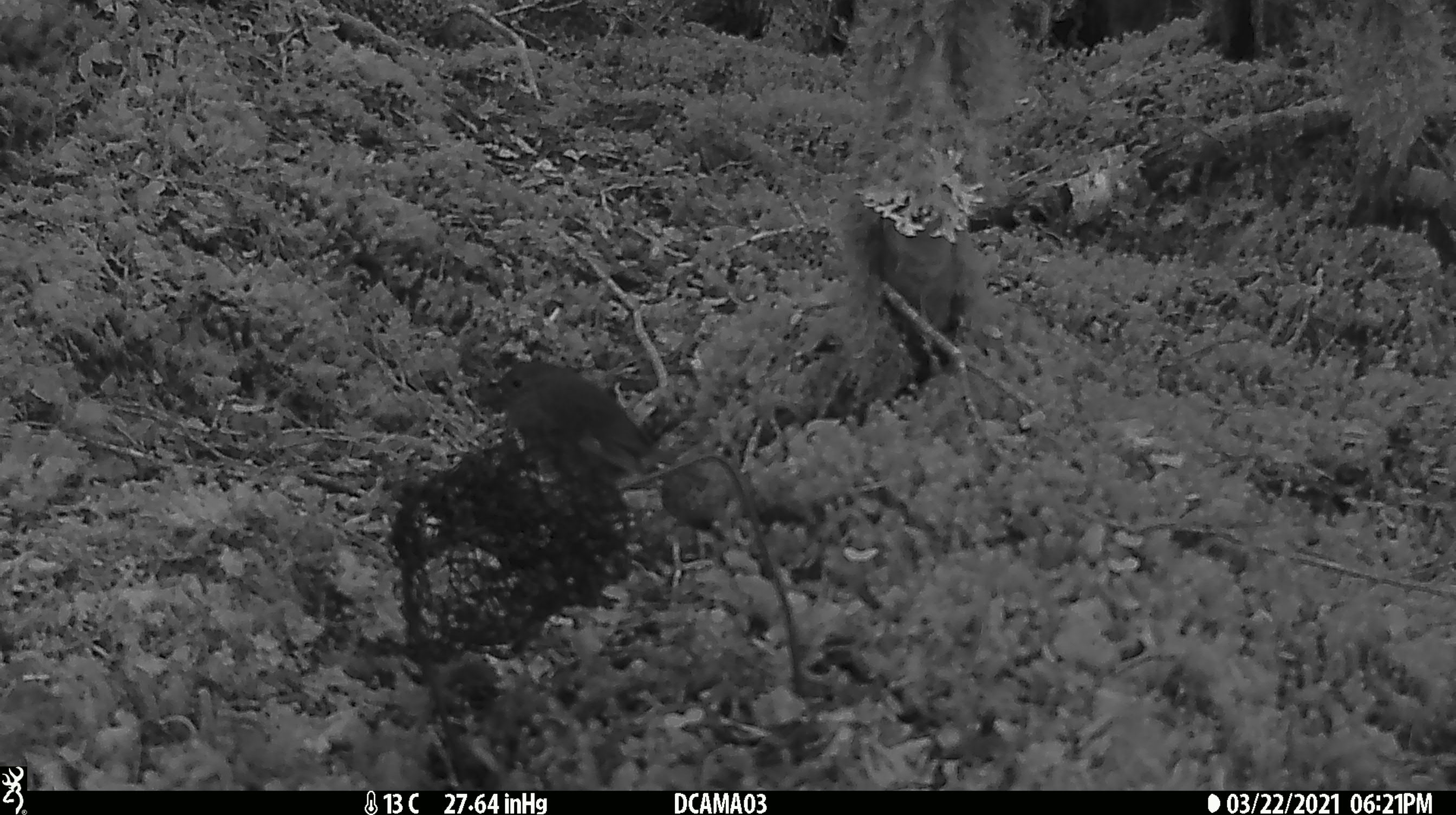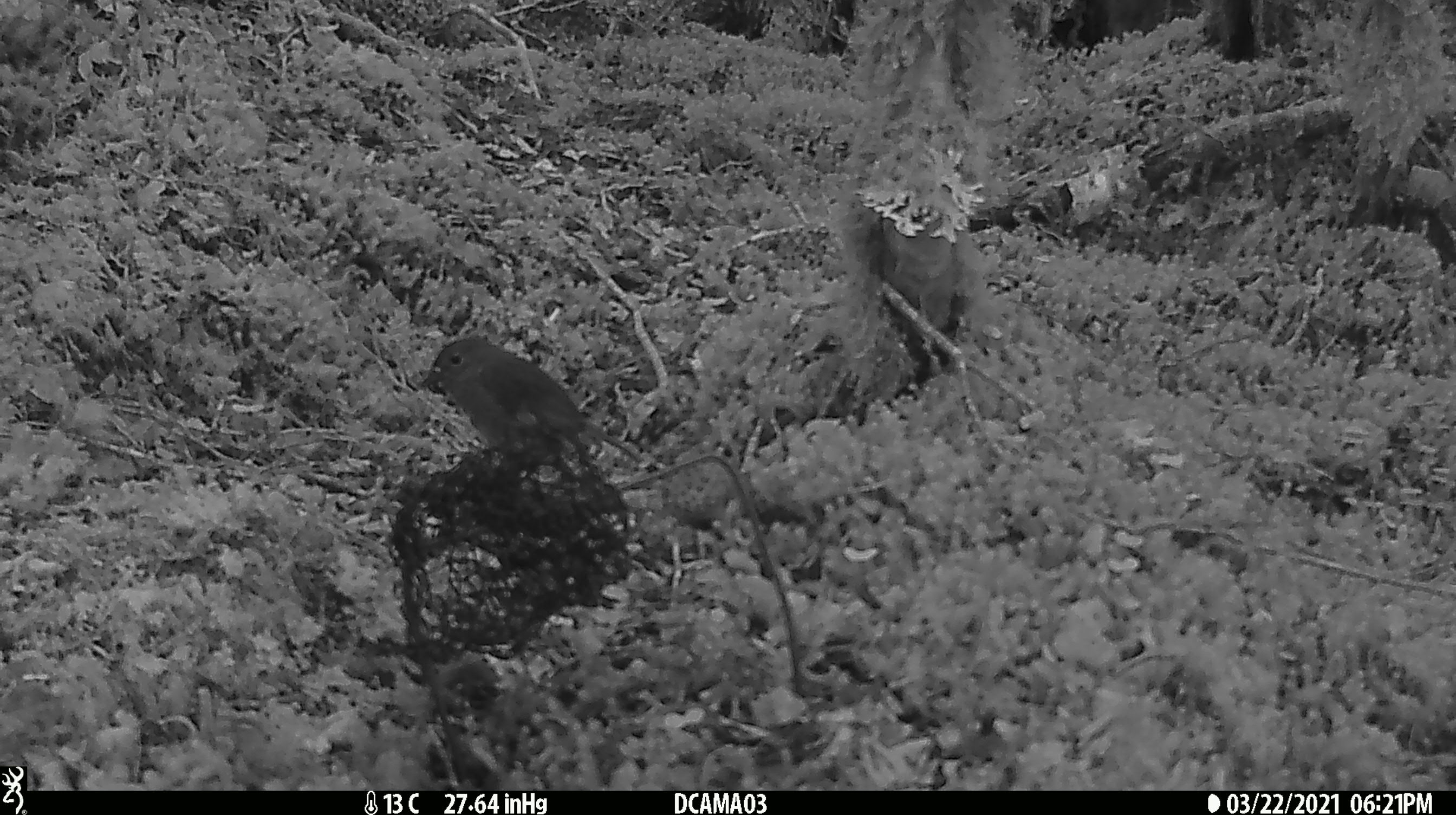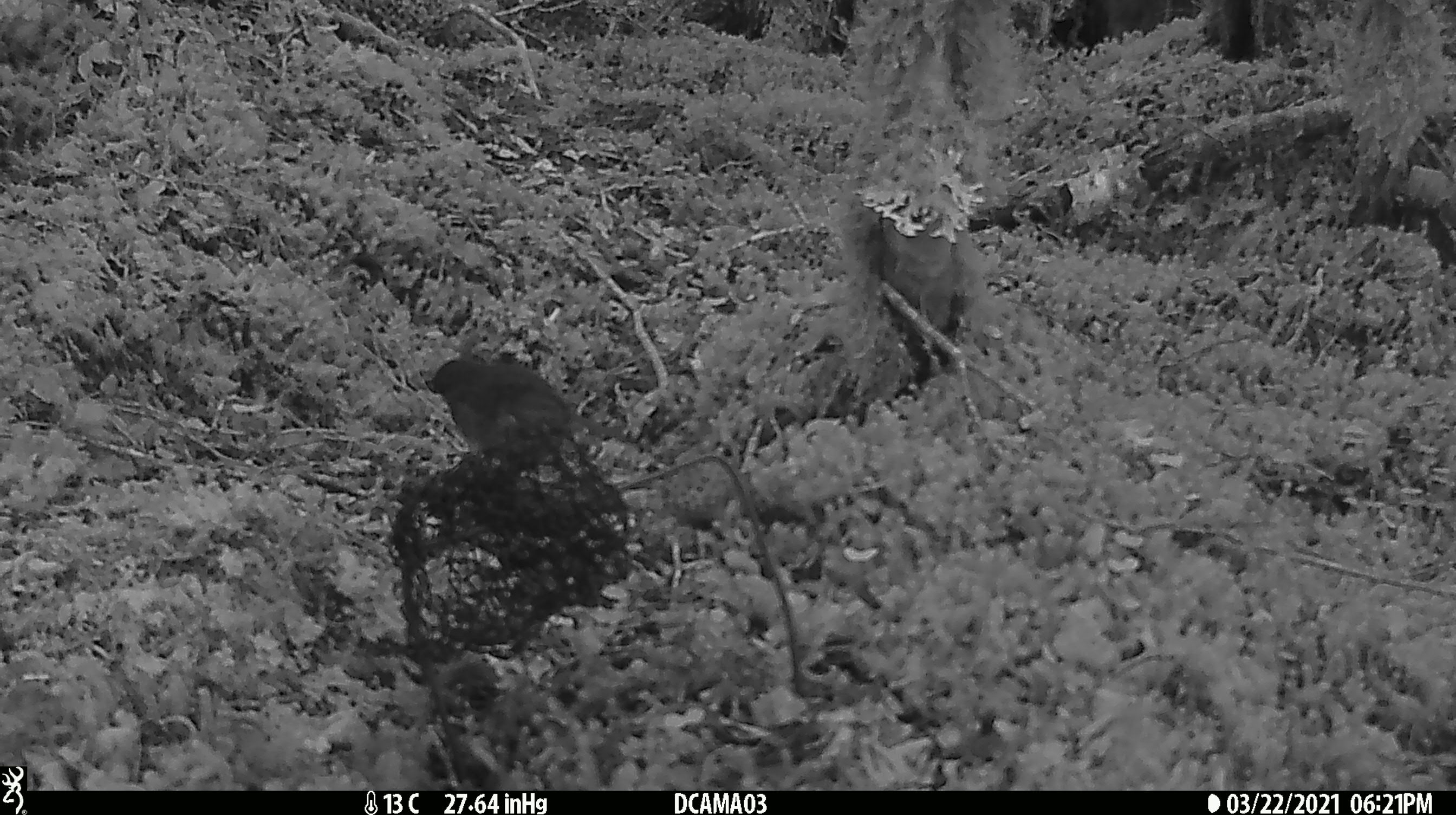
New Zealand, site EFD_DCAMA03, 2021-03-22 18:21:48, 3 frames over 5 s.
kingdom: Animalia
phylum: Chordata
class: Aves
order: Passeriformes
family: Petroicidae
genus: Petroica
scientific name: Petroica australis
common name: new zealand robin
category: robin